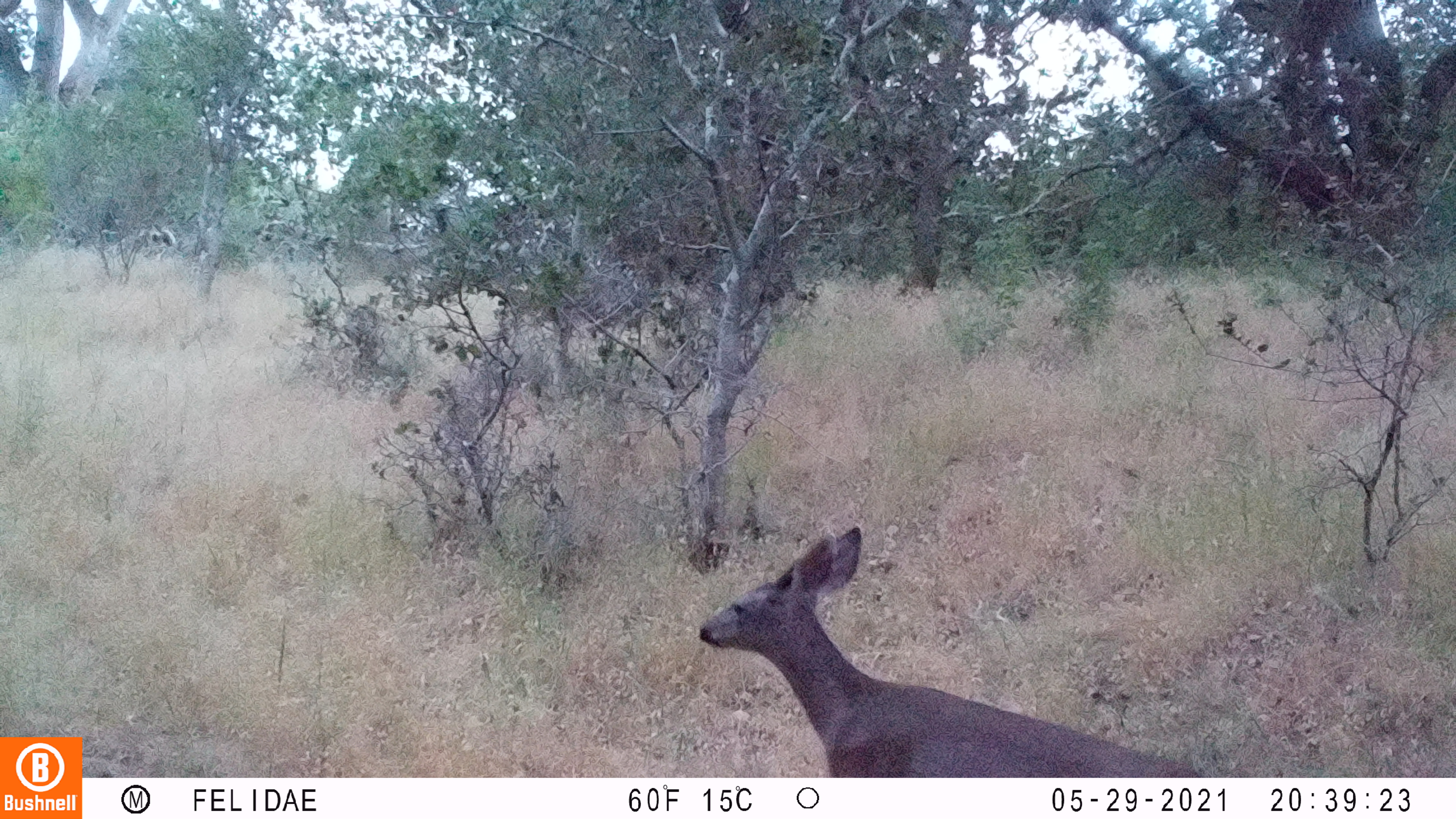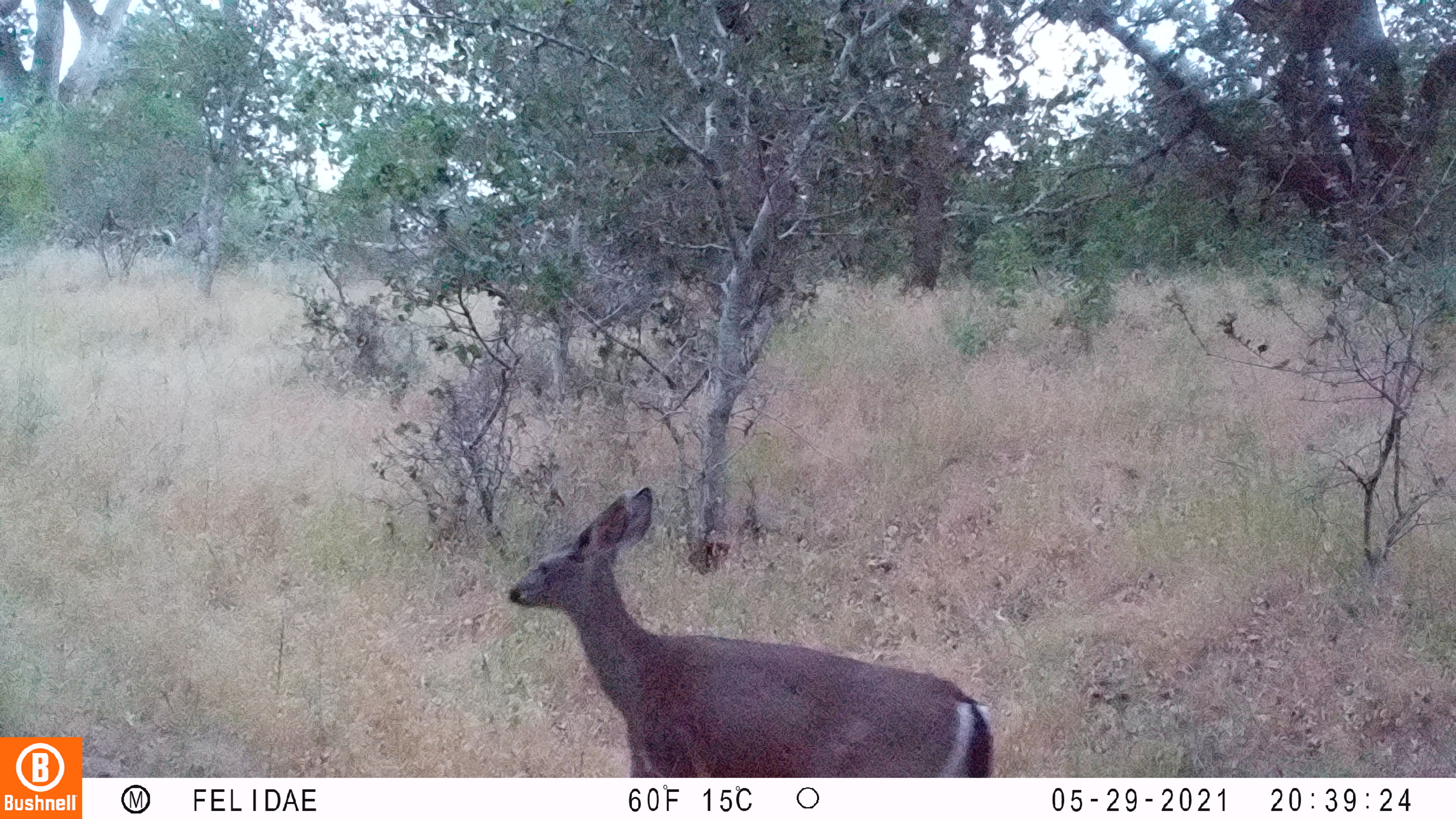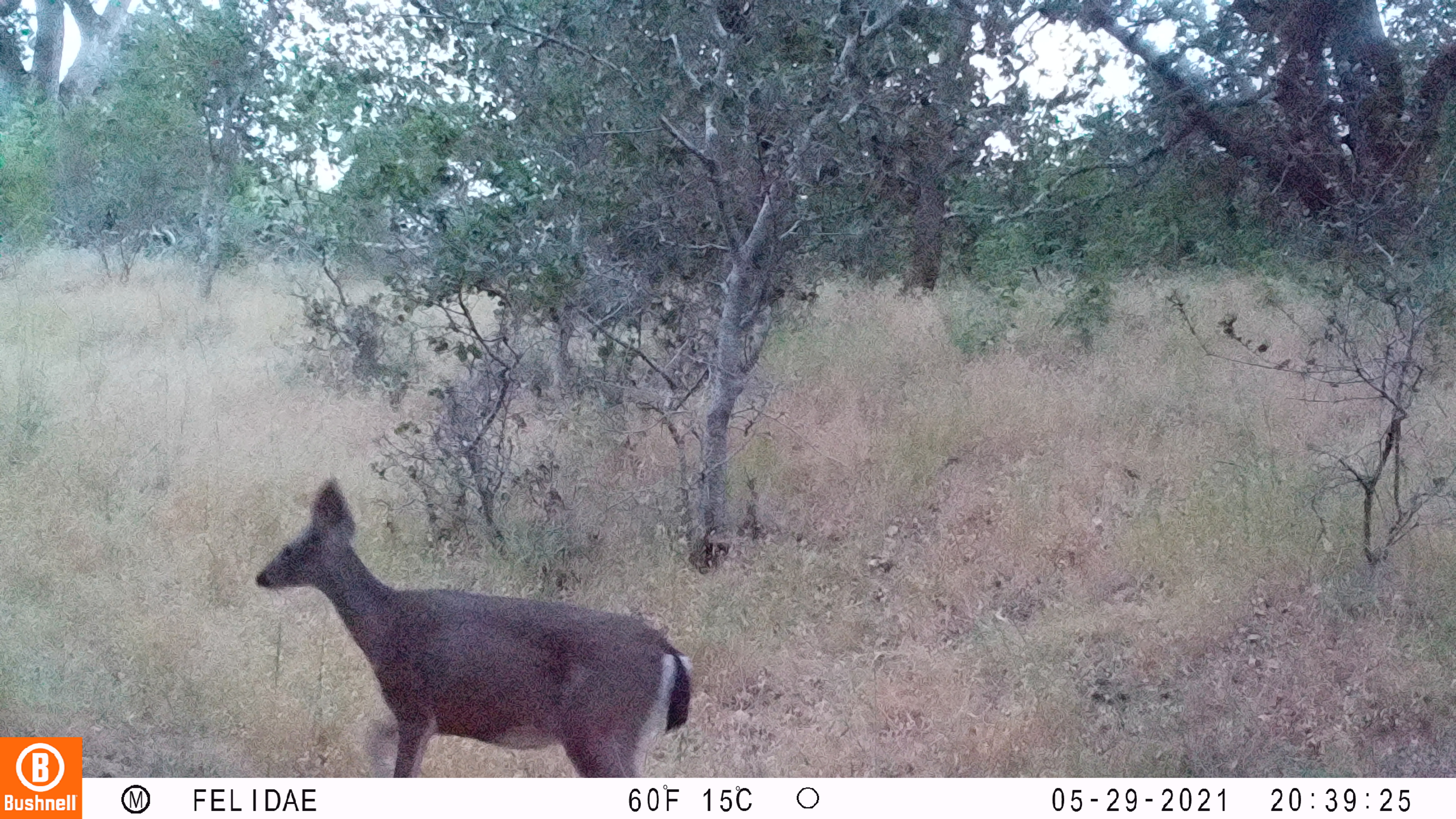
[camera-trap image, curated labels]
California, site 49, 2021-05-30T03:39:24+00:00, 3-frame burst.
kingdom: Animalia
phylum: Chordata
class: Mammalia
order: Artiodactyla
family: Cervidae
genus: Odocoileus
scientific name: Odocoileus hemionus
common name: mule deer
Mule deer (Odocoileus hemionus).